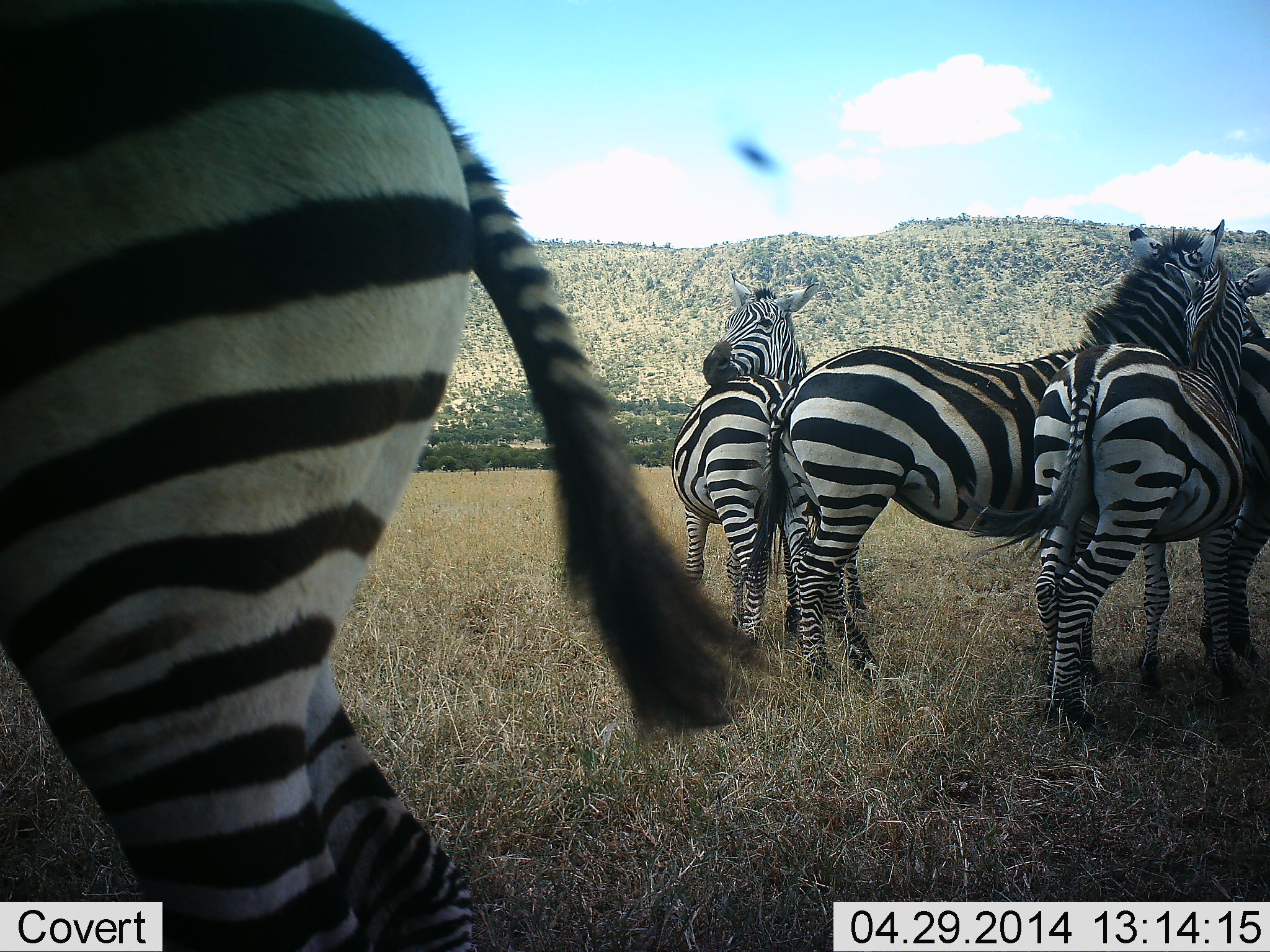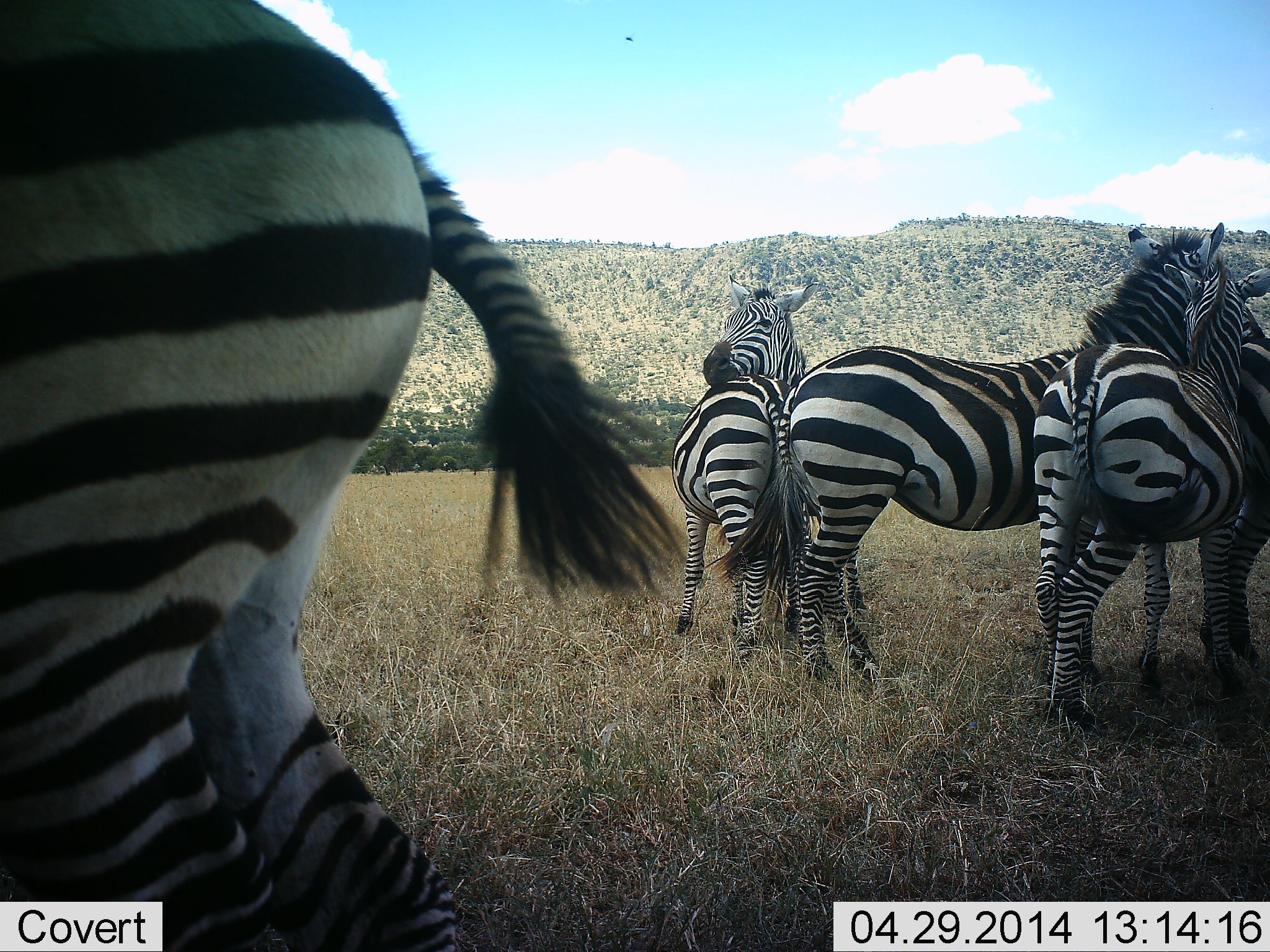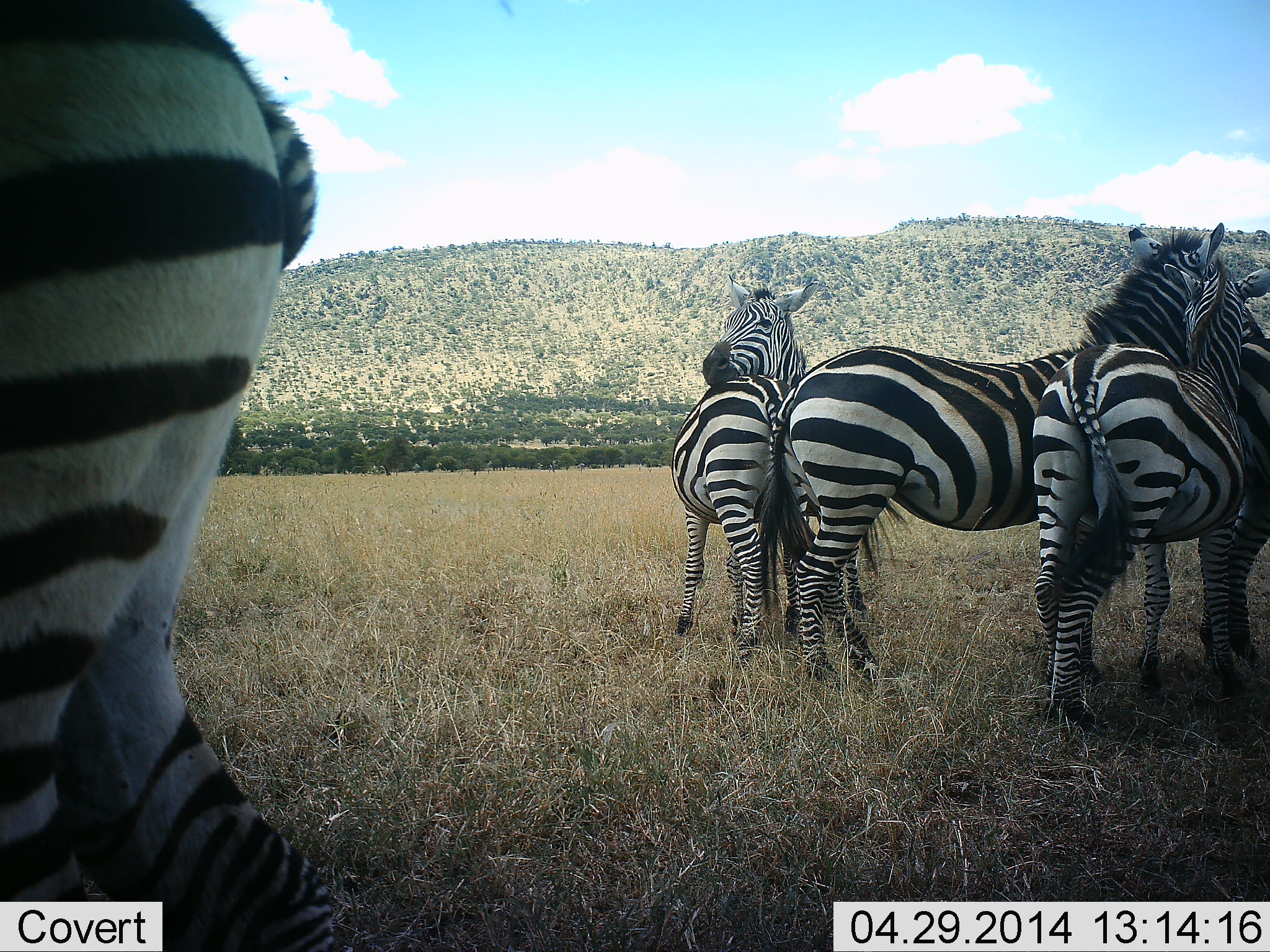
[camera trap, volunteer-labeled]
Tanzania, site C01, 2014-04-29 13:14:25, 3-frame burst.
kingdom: Animalia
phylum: Chordata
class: Mammalia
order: Perissodactyla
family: Equidae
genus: Equus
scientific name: Equus quagga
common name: plains zebra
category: zebra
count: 6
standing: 80%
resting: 0%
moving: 20%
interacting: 40%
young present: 10%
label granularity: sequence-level